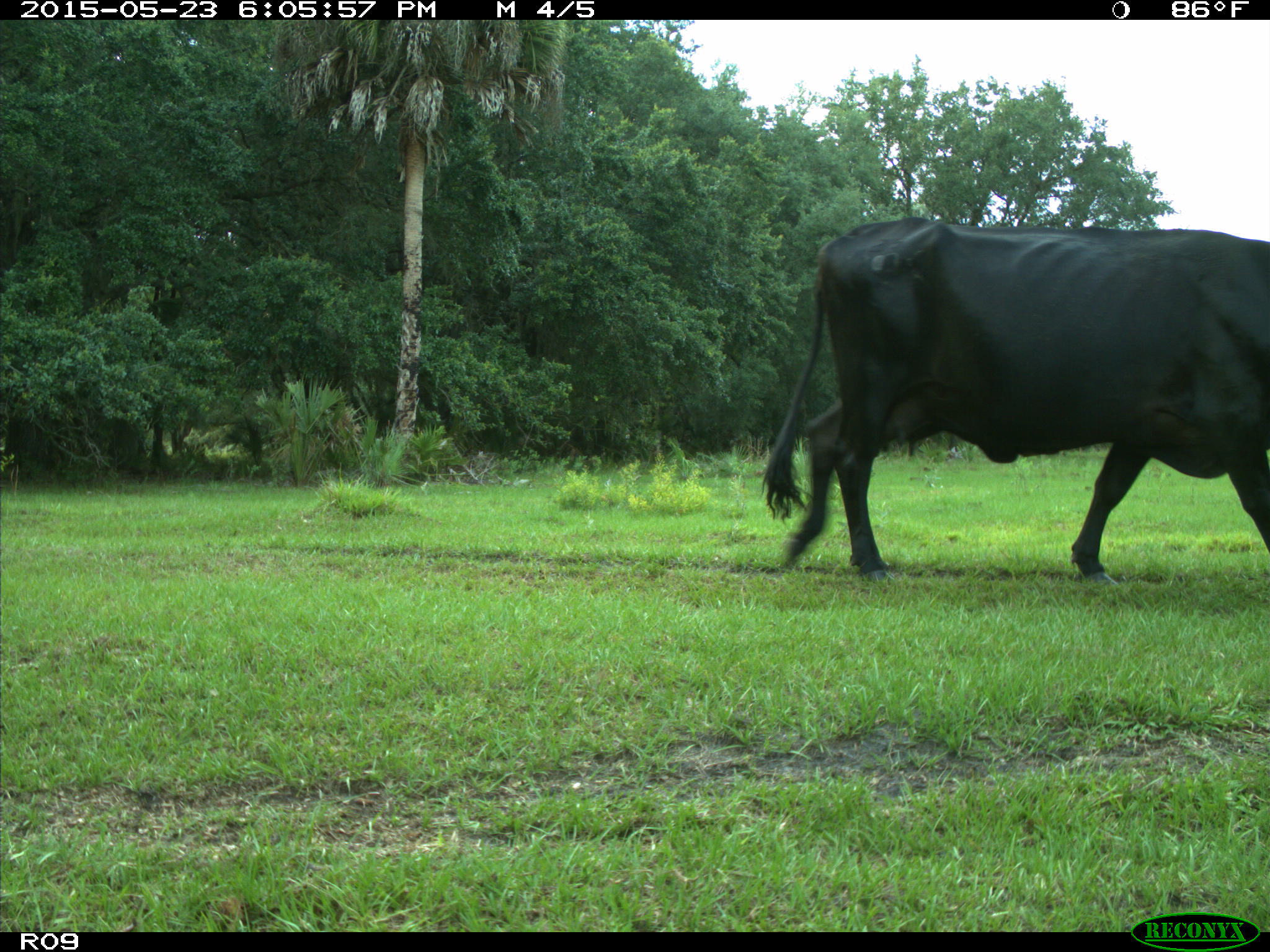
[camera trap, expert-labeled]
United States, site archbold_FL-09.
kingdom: Animalia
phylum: Chordata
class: Mammalia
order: Artiodactyla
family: Bovidae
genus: Bos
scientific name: Bos taurus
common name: domestic cow